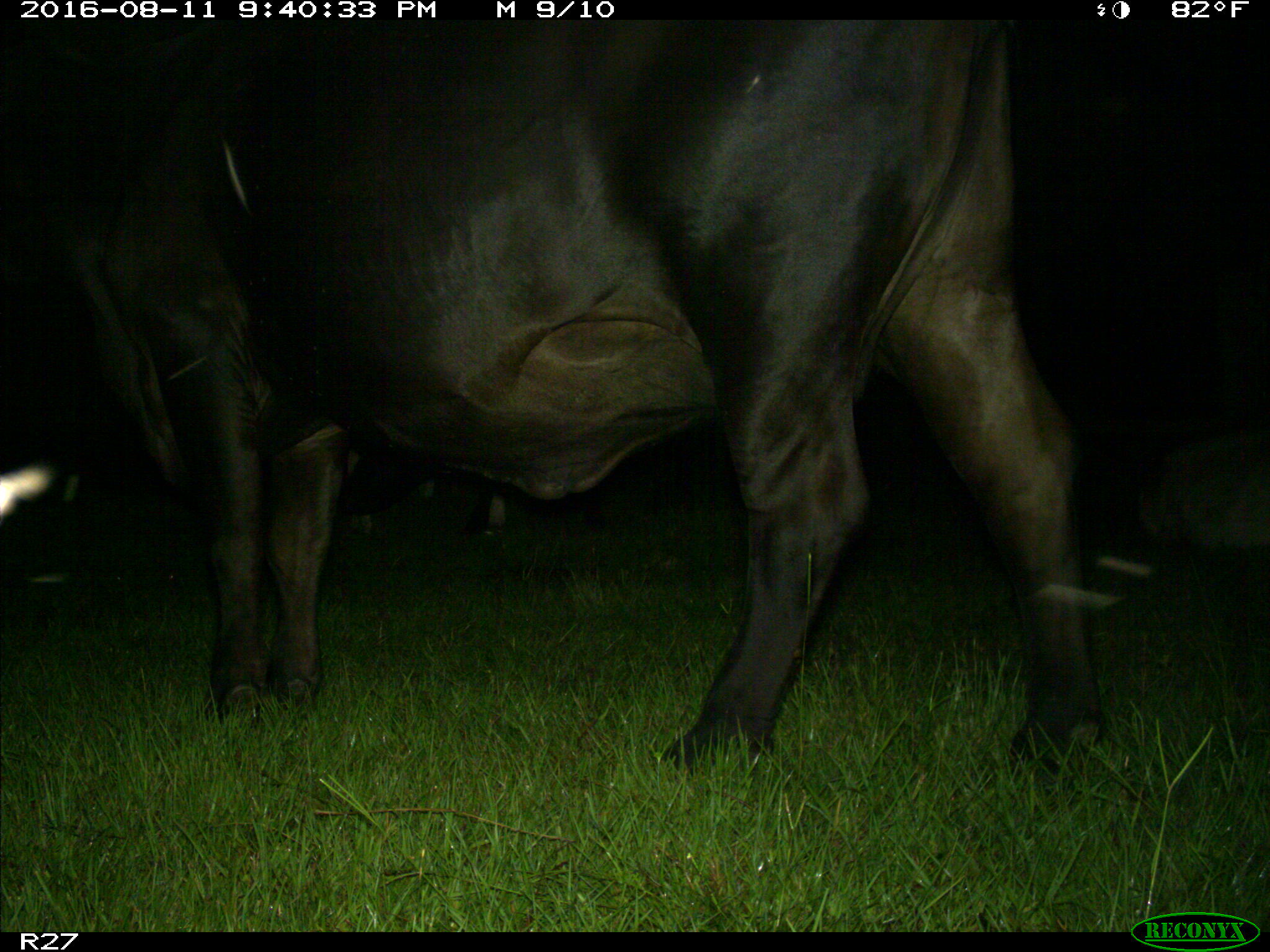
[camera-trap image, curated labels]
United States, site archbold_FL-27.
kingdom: Animalia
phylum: Chordata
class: Mammalia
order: Artiodactyla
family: Bovidae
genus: Bos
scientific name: Bos taurus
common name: domestic cow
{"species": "Bos taurus (domestic cow)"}